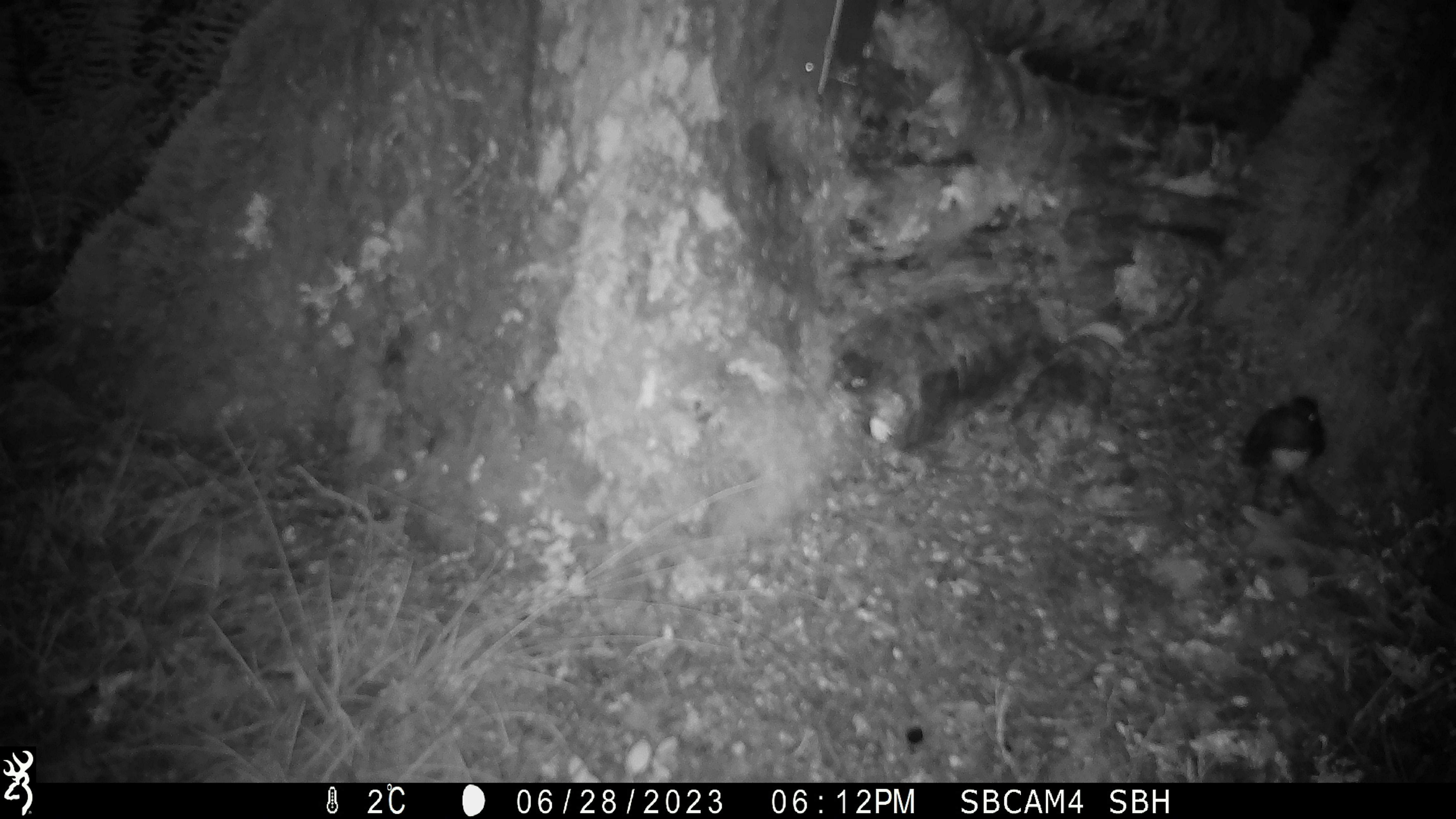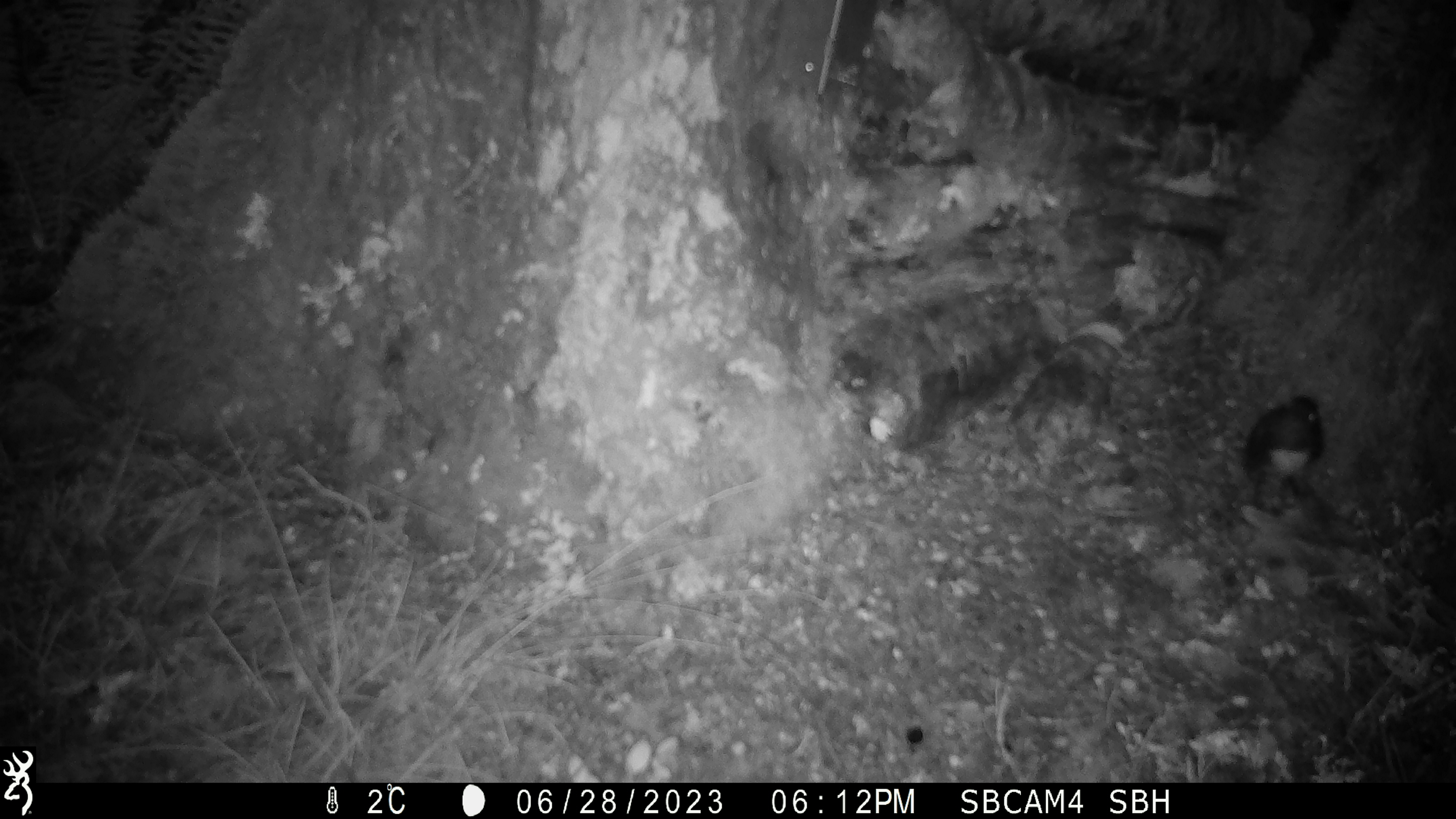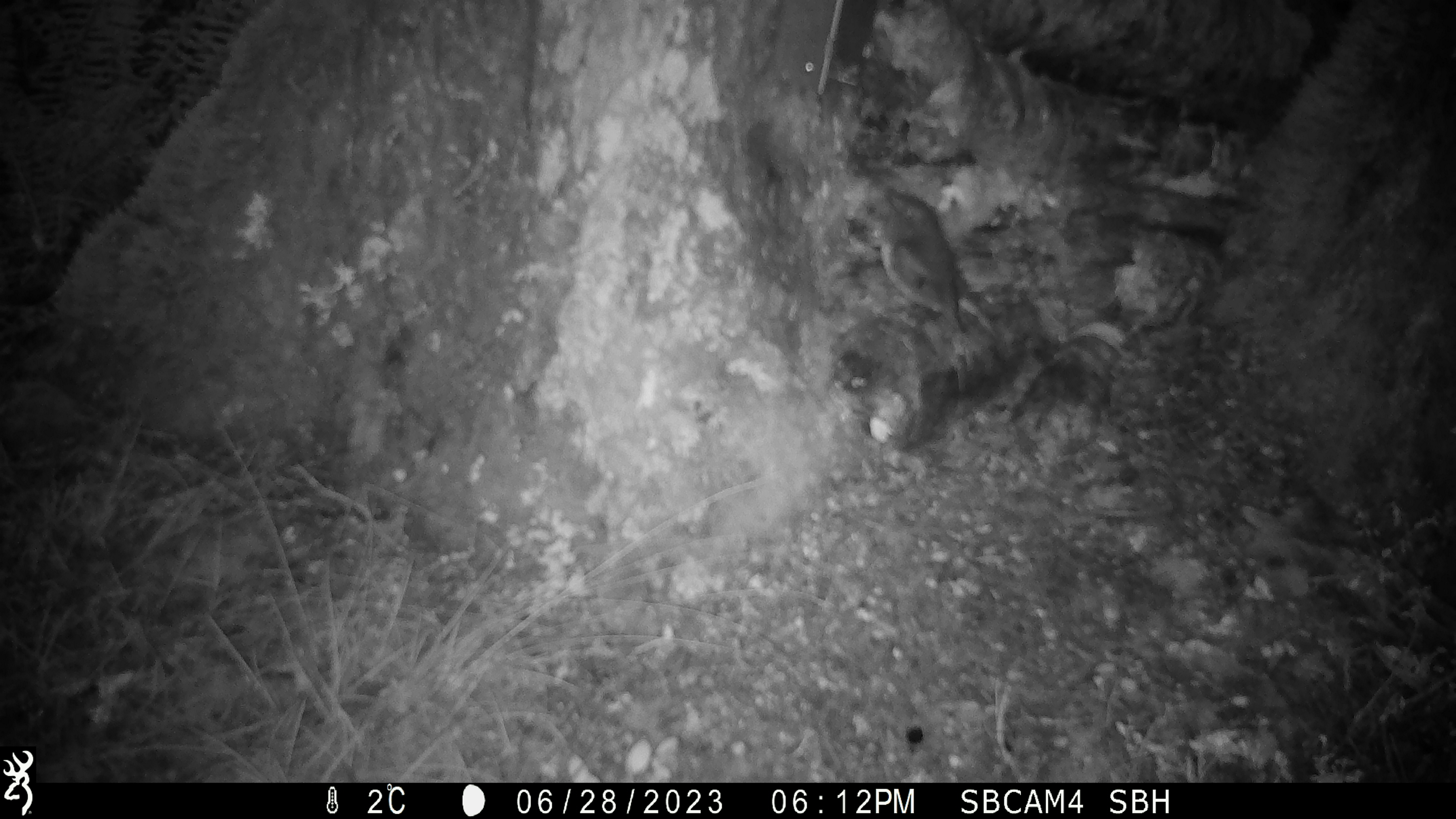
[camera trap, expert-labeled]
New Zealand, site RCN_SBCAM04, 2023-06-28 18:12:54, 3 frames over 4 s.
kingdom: Animalia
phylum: Chordata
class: Aves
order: Passeriformes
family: Petroicidae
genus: Petroica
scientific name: Petroica australis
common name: new zealand robin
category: robin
Robin (new zealand robin) (Petroica australis).